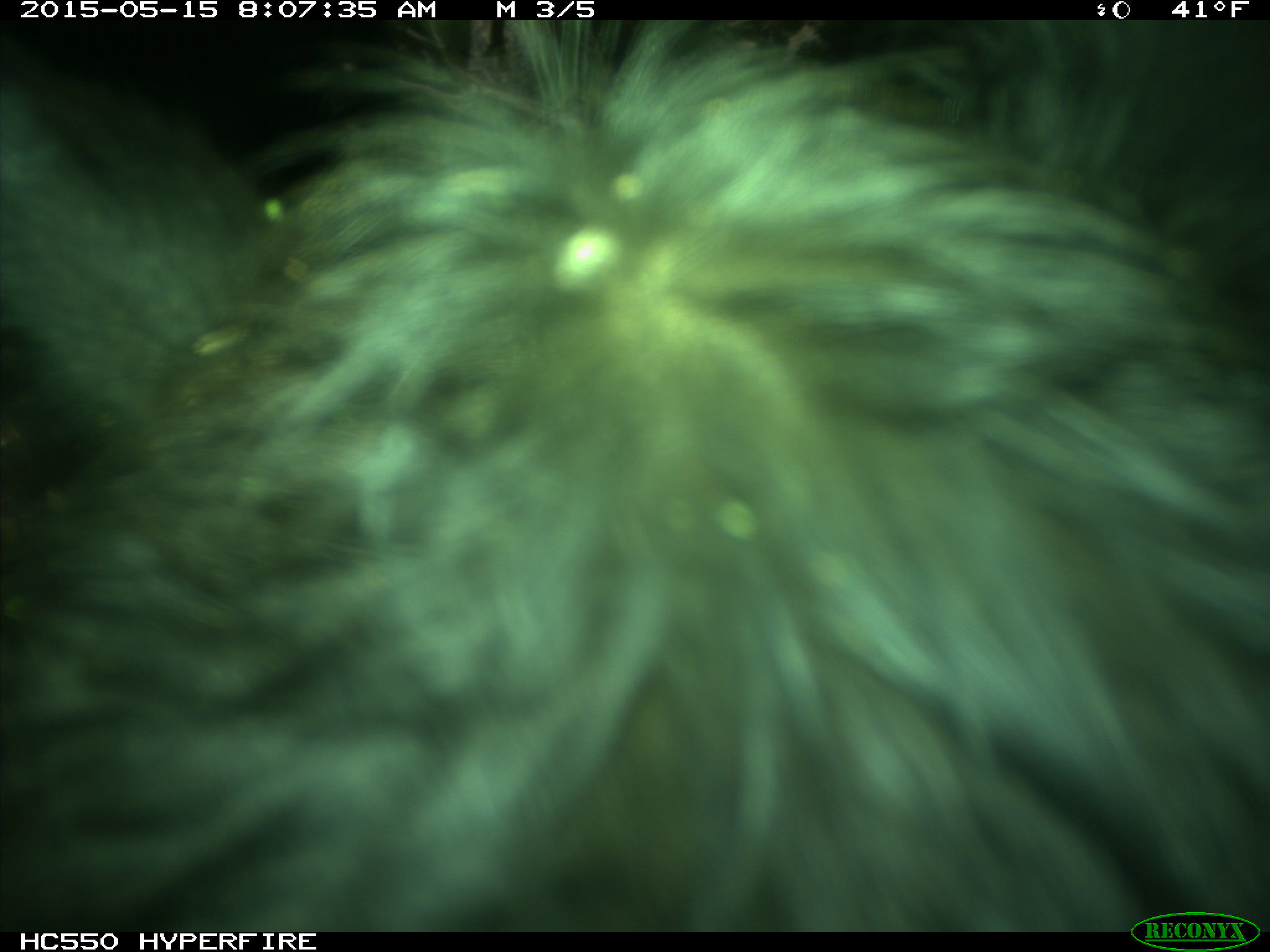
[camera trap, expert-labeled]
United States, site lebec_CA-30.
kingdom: Animalia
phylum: Chordata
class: Mammalia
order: Artiodactyla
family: Bovidae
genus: Bos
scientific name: Bos taurus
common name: domestic cow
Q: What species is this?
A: Bos taurus (domestic cow).